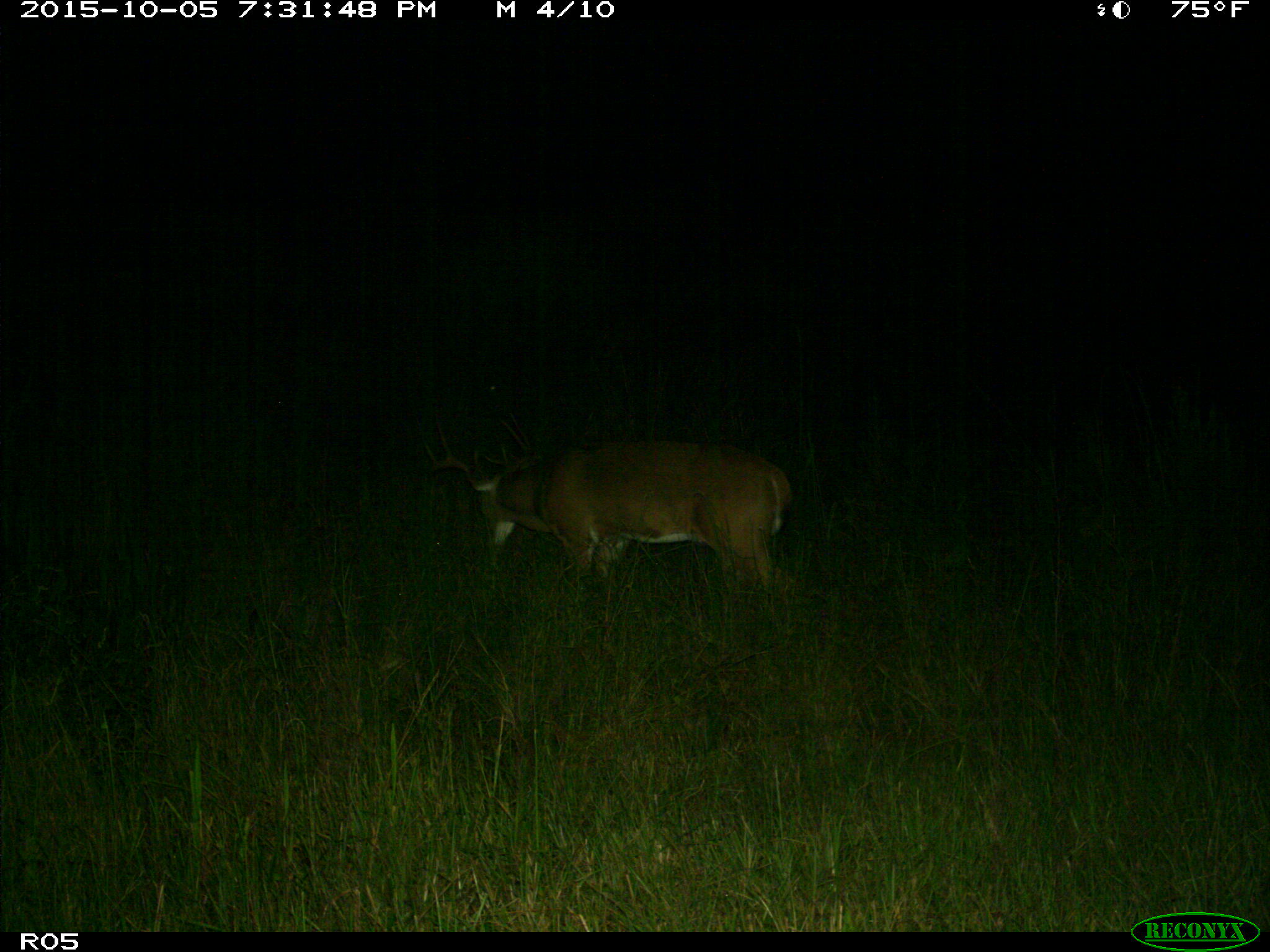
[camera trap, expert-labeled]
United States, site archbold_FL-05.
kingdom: Animalia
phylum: Chordata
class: Mammalia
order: Artiodactyla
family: Cervidae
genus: Odocoileus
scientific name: Odocoileus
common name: deer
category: unidentified deer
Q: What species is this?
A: Unidentified deer (deer) (Odocoileus).